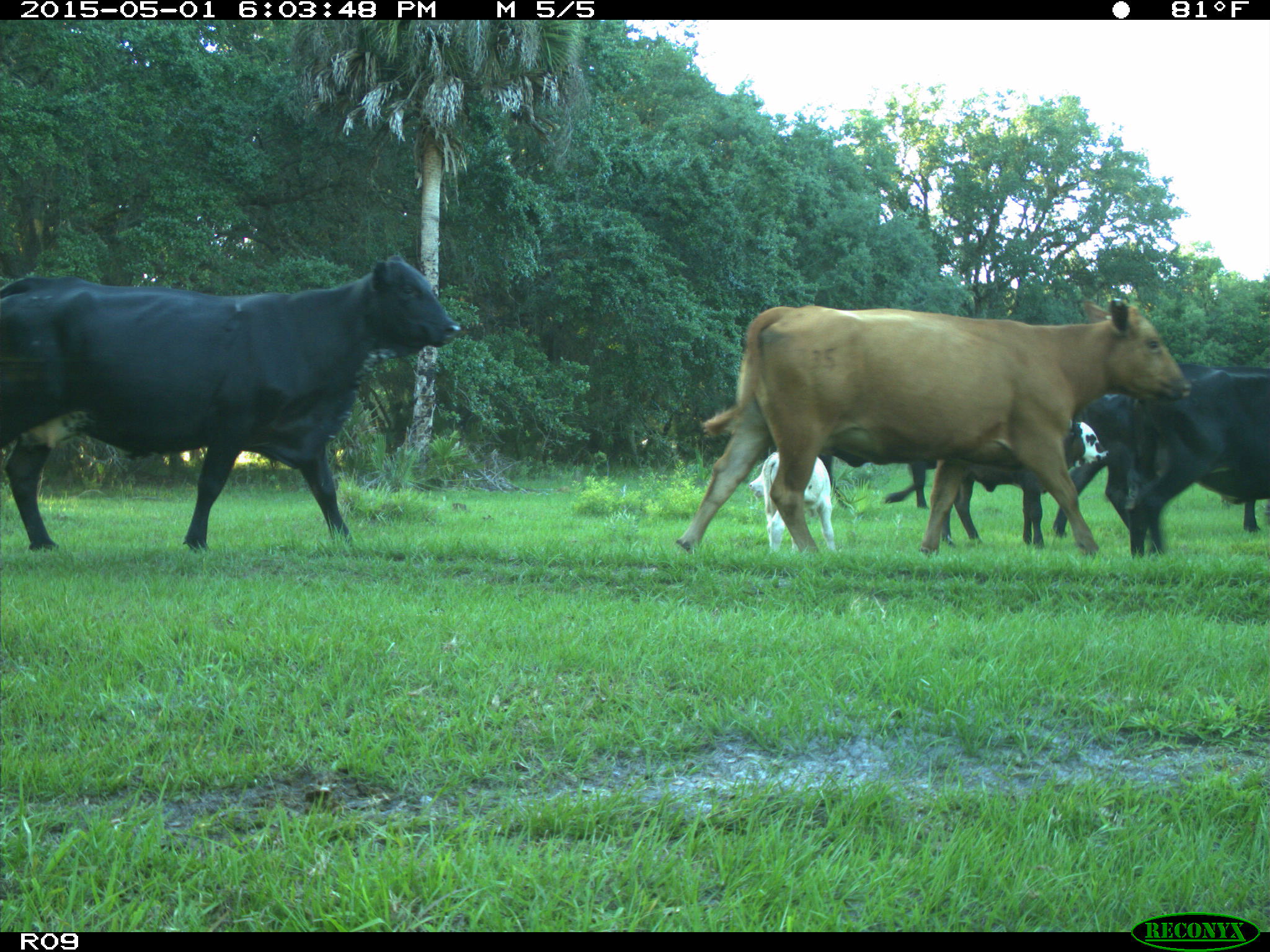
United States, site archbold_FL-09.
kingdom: Animalia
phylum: Chordata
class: Mammalia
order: Artiodactyla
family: Bovidae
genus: Bos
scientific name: Bos taurus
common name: domestic cow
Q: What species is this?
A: Bos taurus (domestic cow).